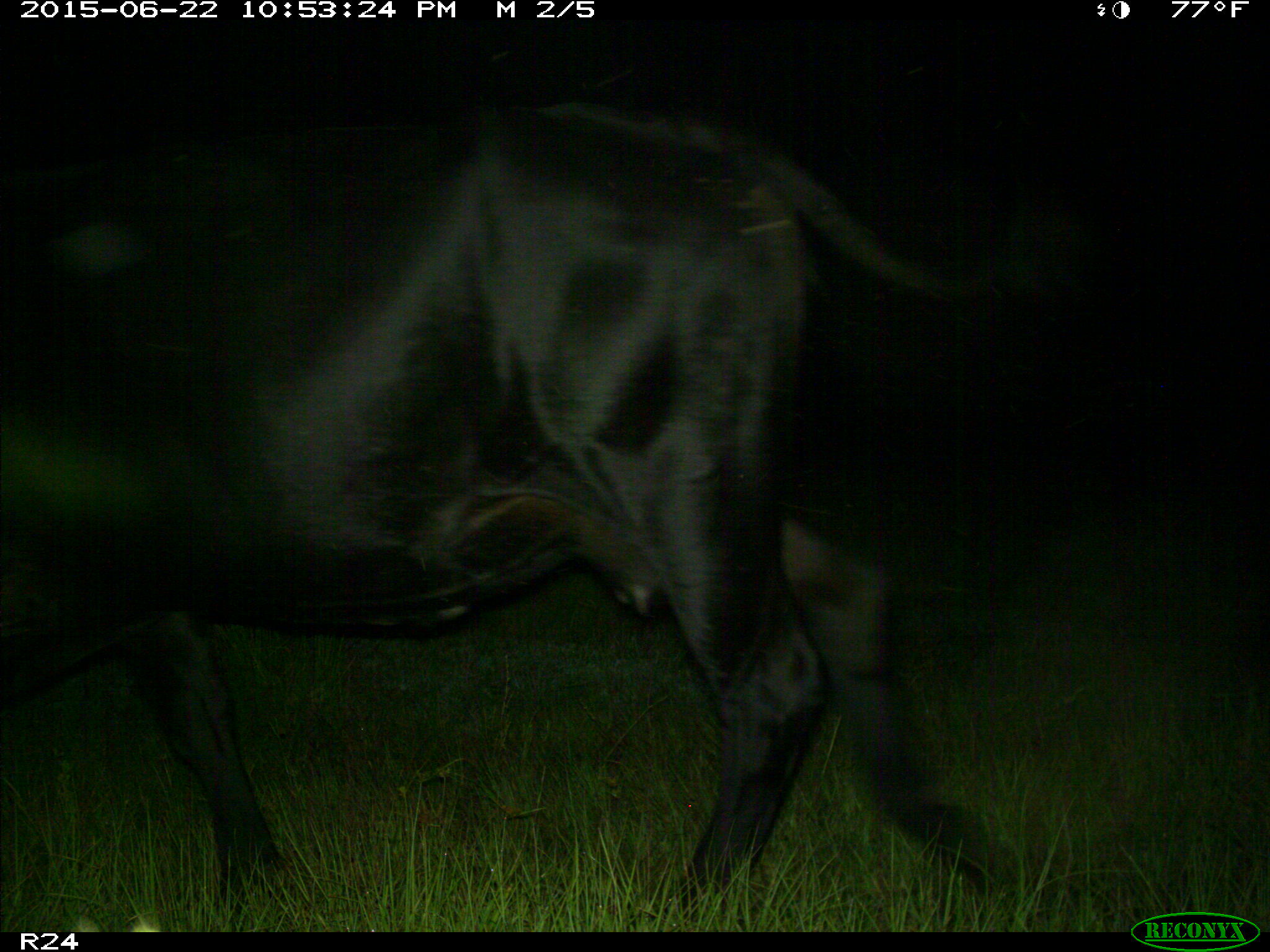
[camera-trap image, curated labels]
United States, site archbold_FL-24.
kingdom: Animalia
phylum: Chordata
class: Mammalia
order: Artiodactyla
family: Bovidae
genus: Bos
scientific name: Bos taurus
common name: domestic cow